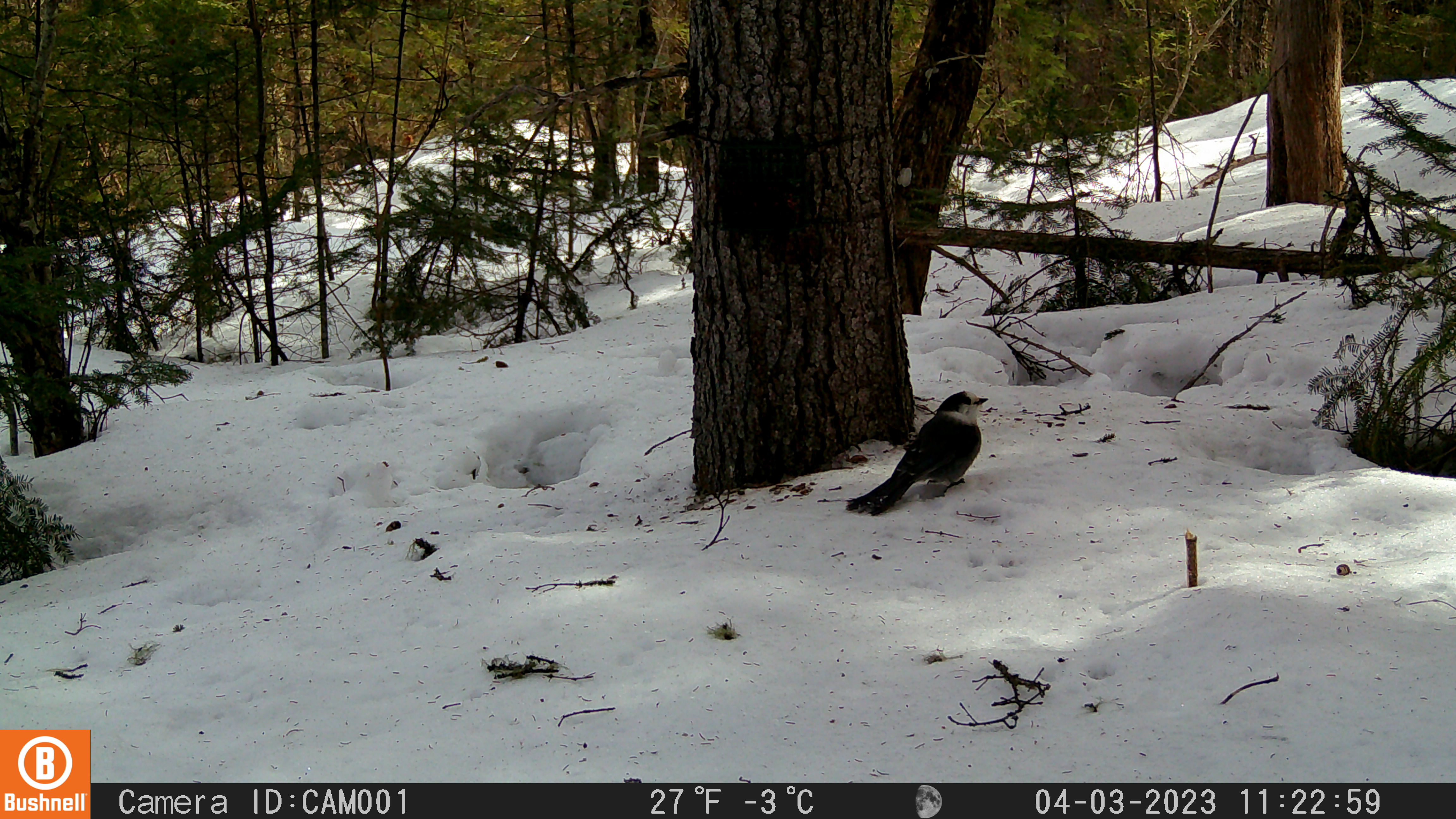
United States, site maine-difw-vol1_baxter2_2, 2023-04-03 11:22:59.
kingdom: Animalia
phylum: Chordata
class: Aves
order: Passeriformes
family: Corvidae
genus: Perisoreus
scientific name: Perisoreus canadensis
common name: canada jay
Canada jay (Perisoreus canadensis).